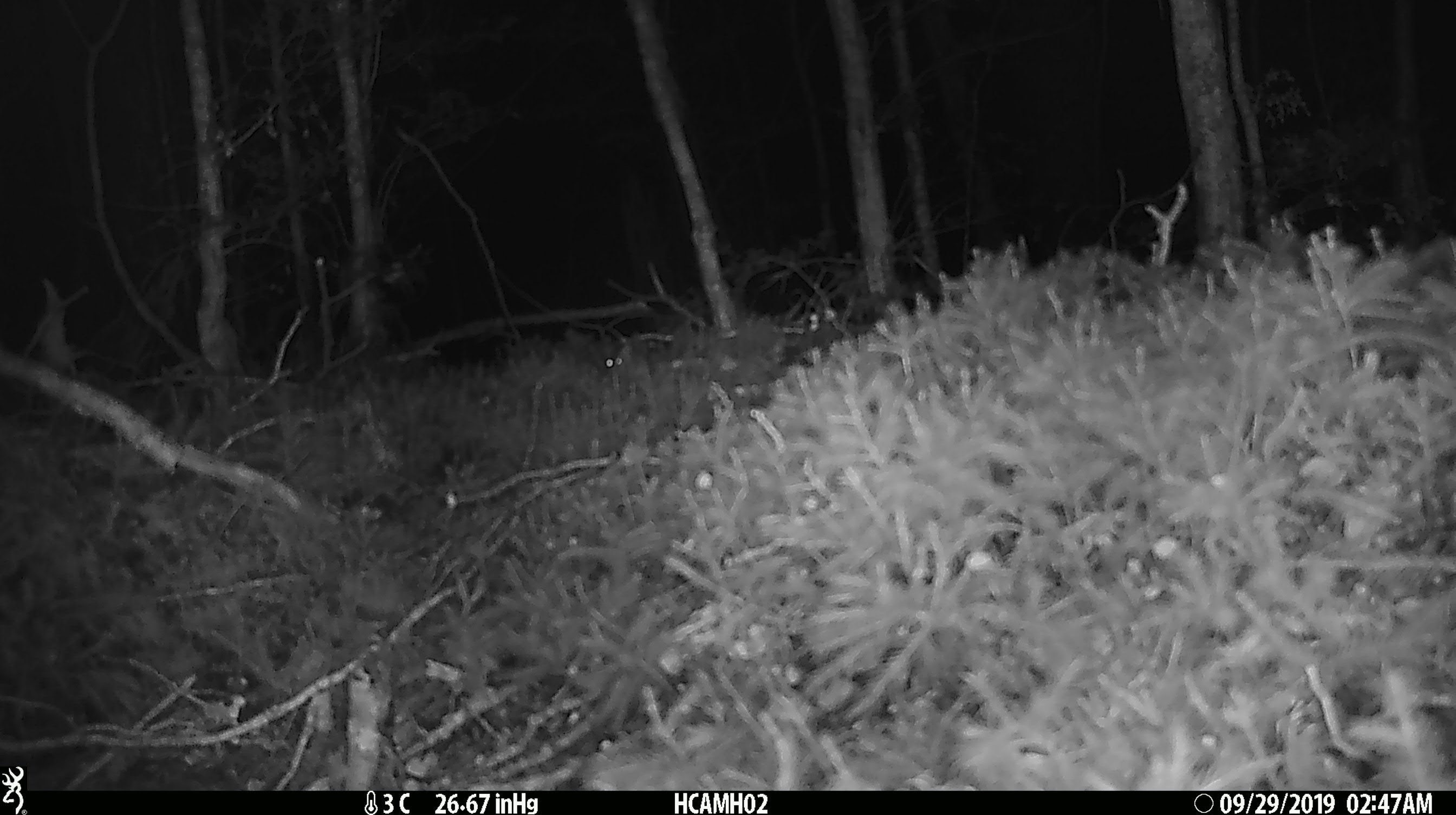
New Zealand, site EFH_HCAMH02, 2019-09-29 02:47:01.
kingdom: Animalia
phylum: Chordata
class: Mammalia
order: Rodentia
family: Muridae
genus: Mus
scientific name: Mus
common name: mouse